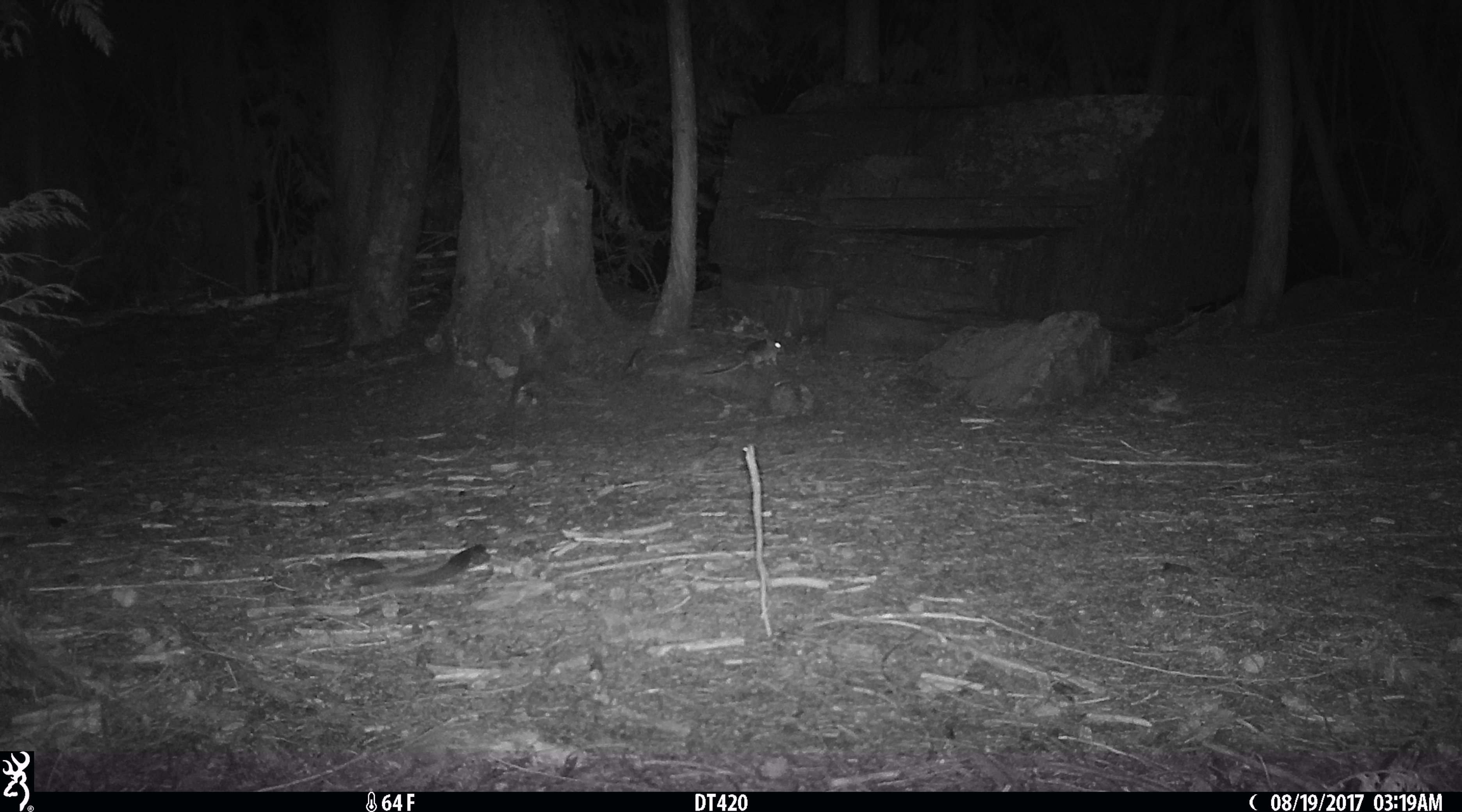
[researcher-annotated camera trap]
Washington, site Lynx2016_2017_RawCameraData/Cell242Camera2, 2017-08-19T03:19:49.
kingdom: Animalia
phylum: Chordata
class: Mammalia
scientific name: Mammalia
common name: small mammal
Small mammal (Mammalia). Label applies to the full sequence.